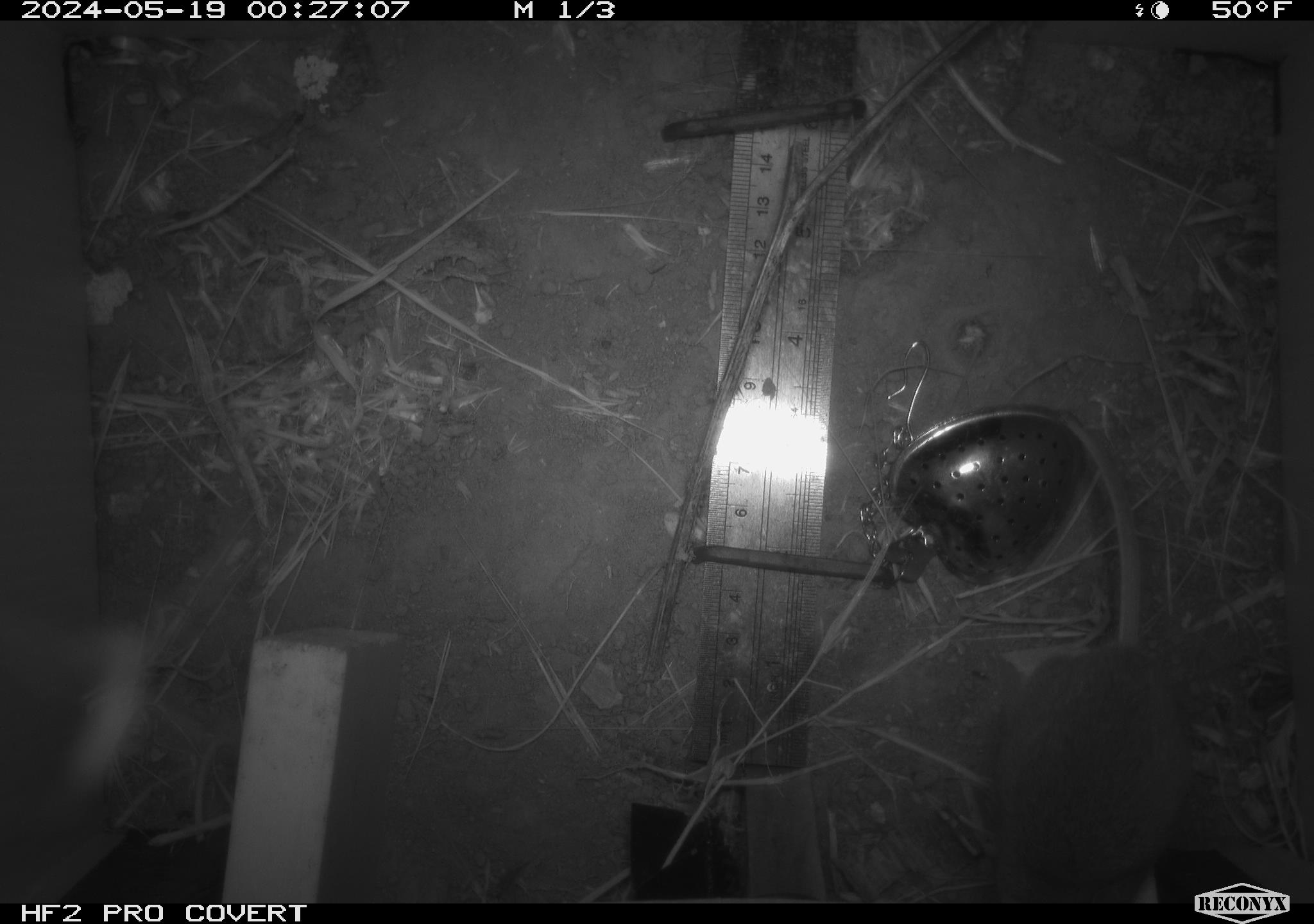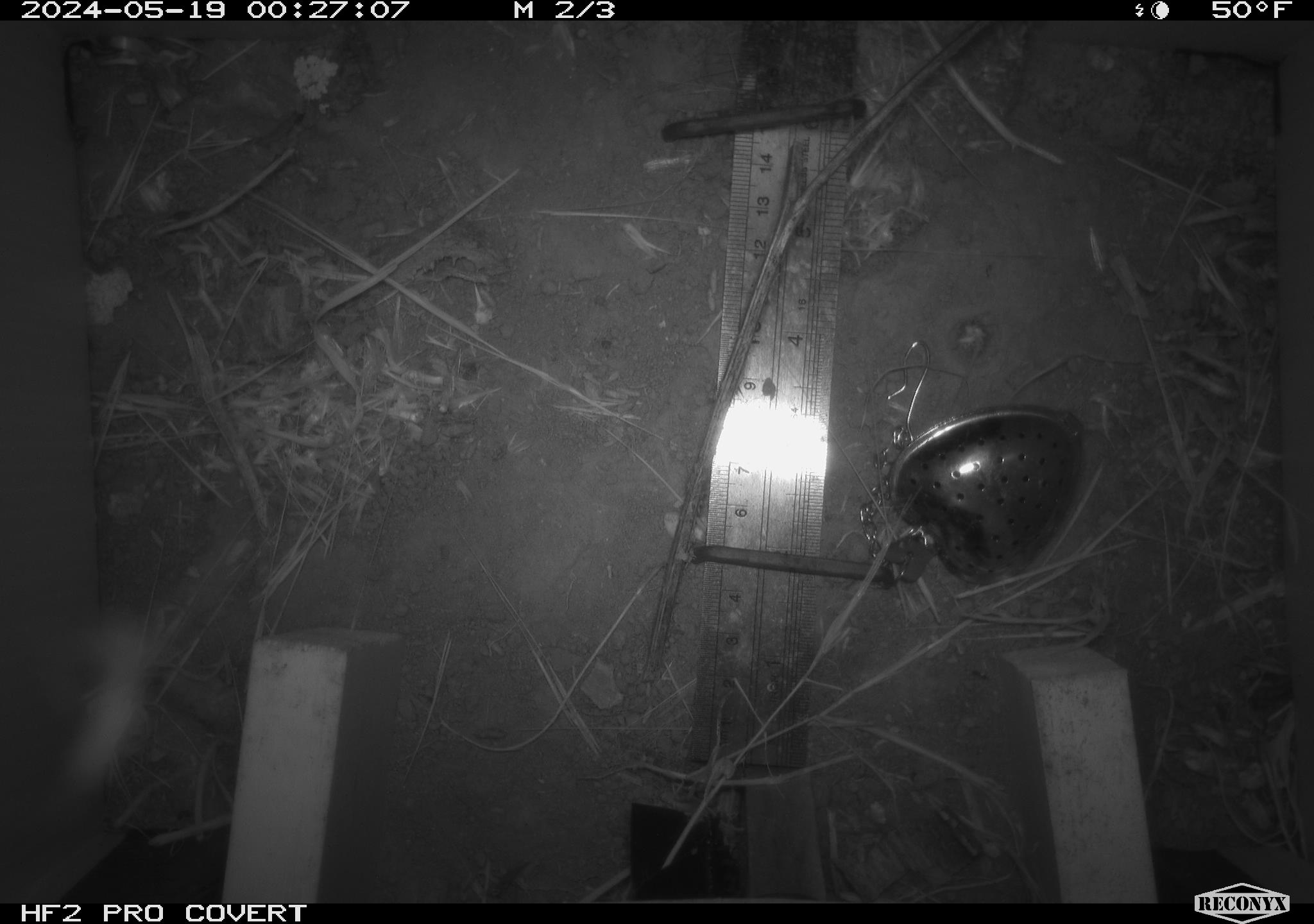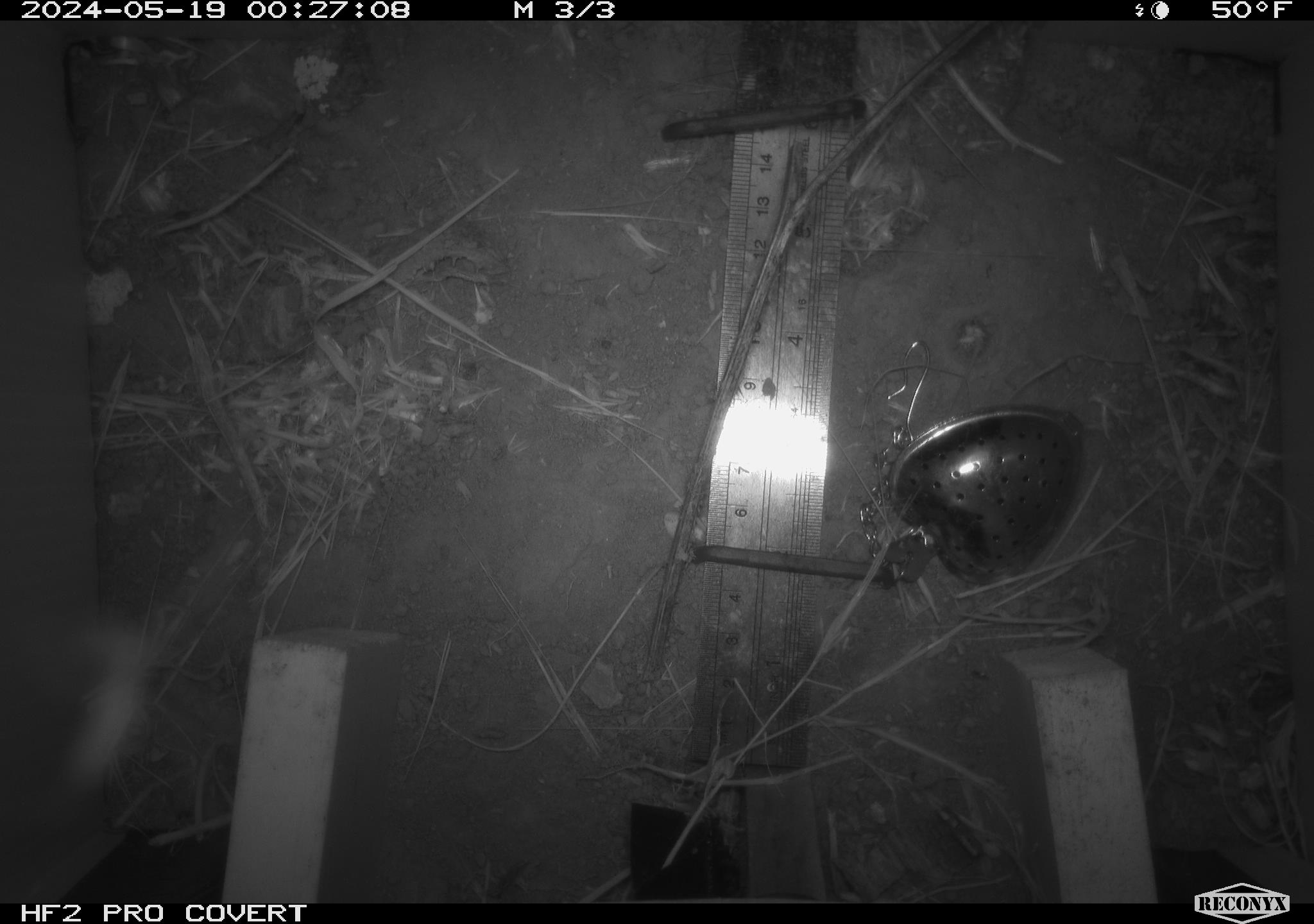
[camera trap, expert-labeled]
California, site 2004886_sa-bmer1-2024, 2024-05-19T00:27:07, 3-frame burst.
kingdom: Animalia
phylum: Chordata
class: Mammalia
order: Rodentia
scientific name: Rodentia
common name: mouse species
Mouse species (Rodentia).